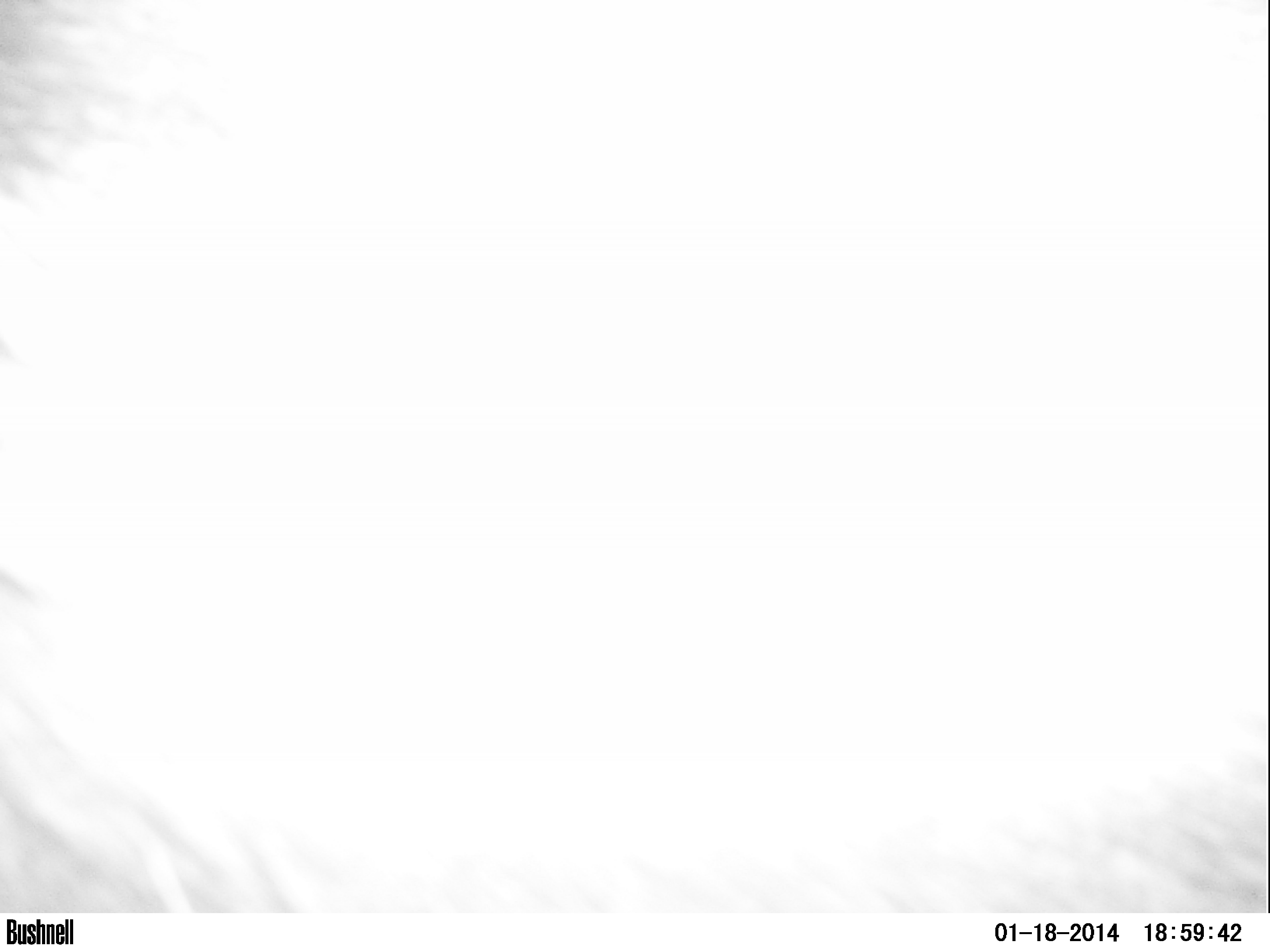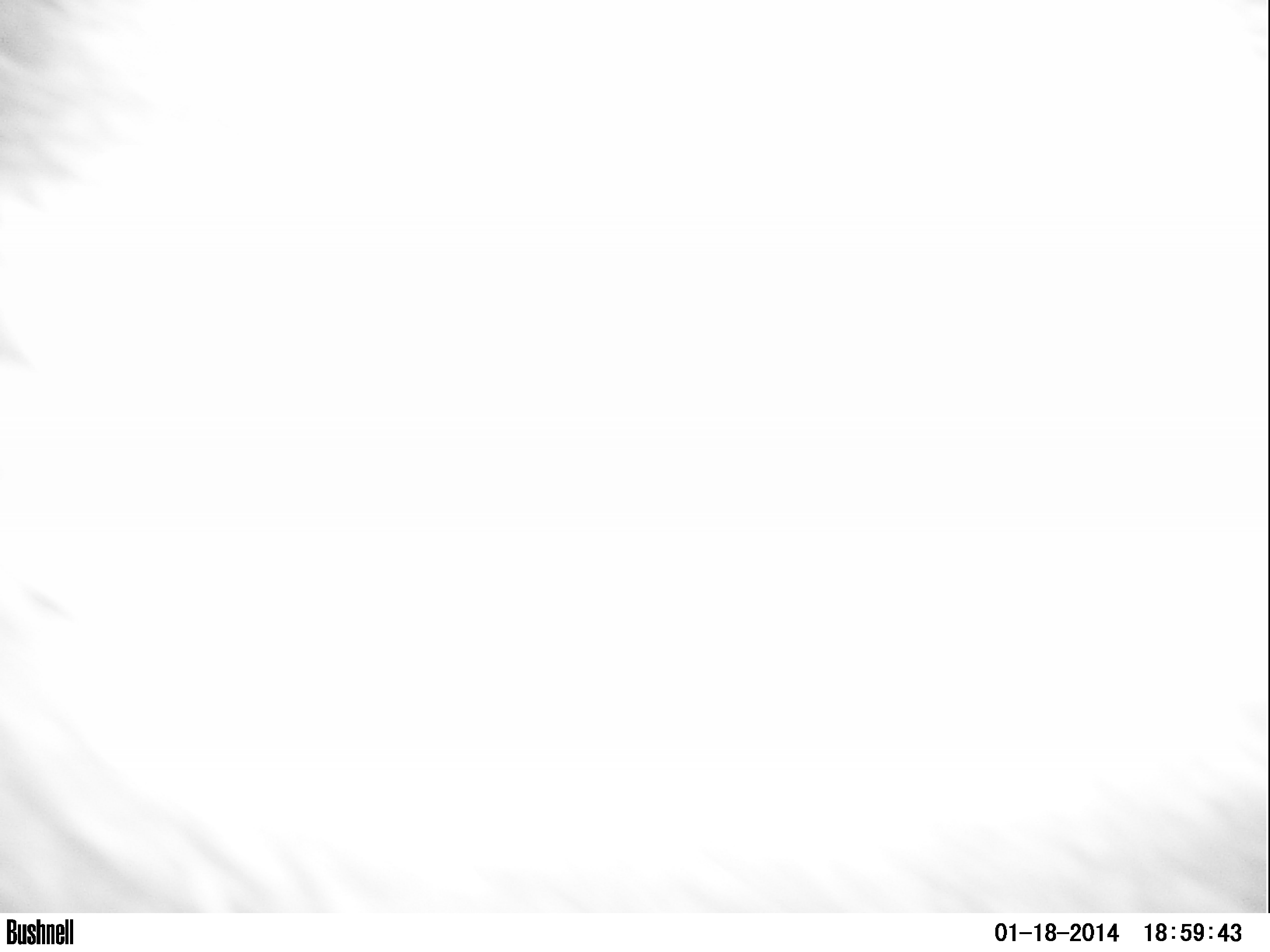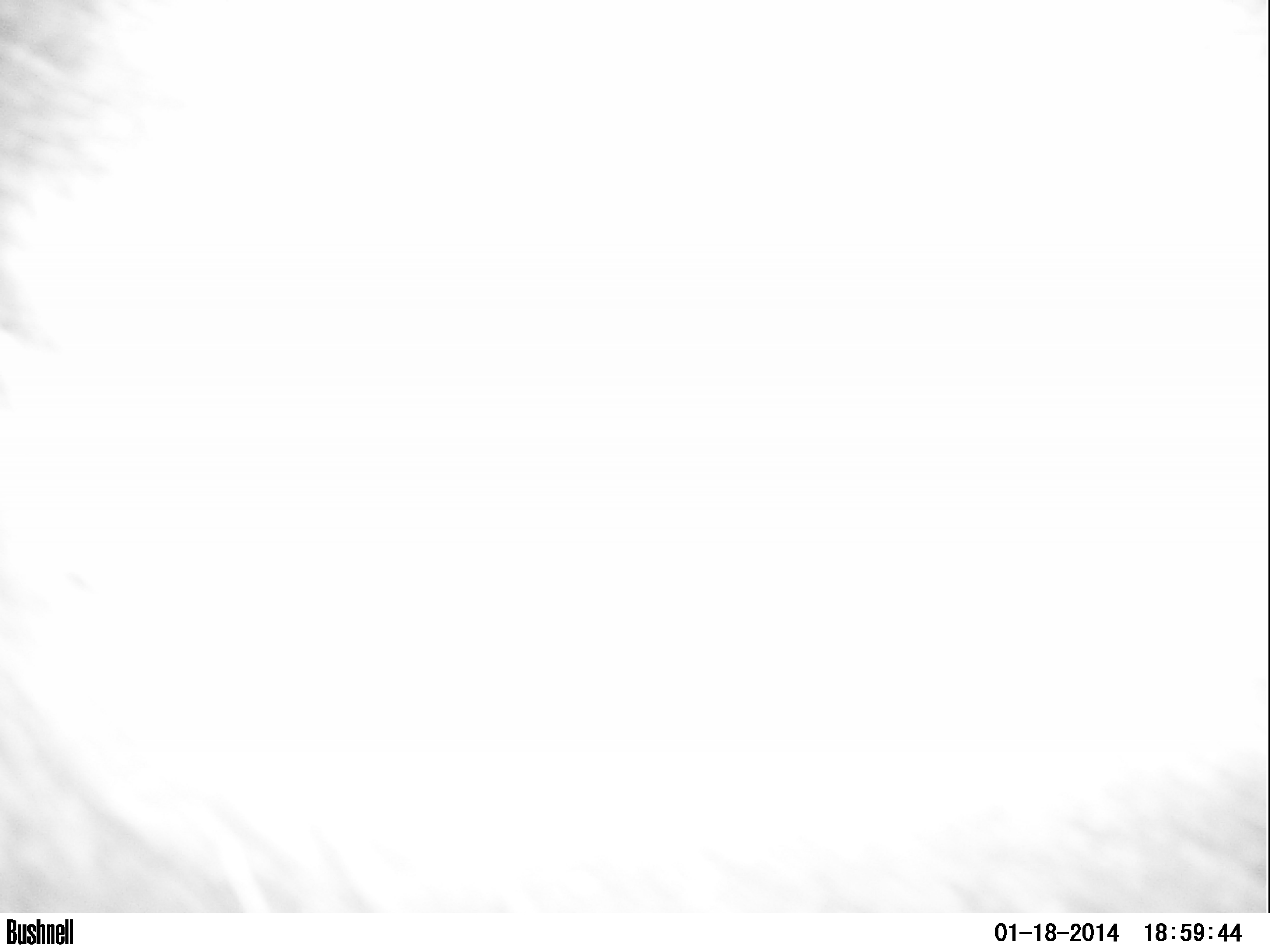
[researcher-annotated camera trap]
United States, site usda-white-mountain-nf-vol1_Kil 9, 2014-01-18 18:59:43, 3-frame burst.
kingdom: Animalia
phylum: Chordata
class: Mammalia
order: Artiodactyla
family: Cervidae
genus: Alces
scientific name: Alces alces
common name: moose